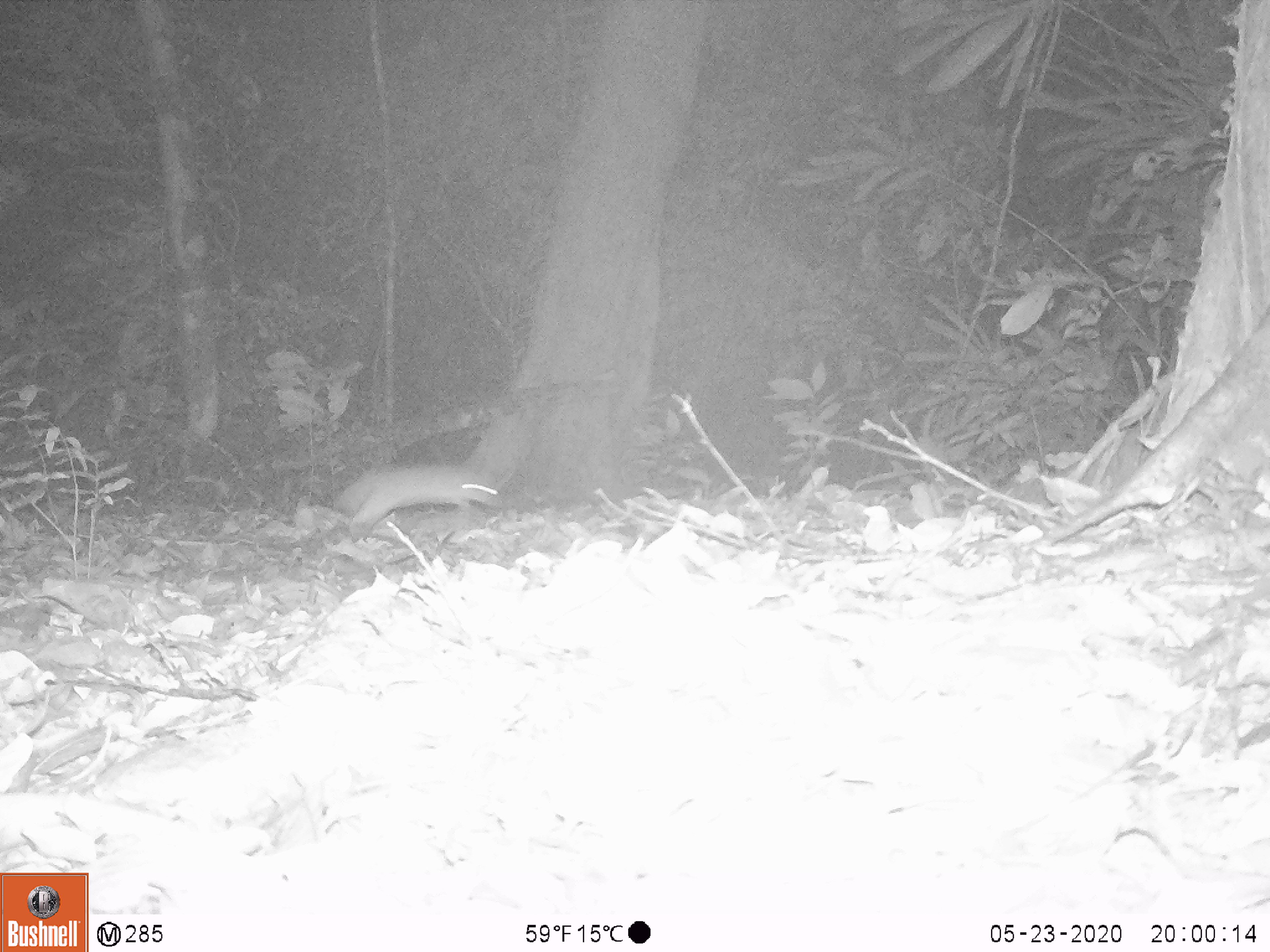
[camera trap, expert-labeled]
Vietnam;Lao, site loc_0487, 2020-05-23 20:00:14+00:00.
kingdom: Animalia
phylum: Chordata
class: Mammalia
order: Carnivora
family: Mustelidae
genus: Melogale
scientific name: Melogale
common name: ferret badger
Ferret badger (Melogale). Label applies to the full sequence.